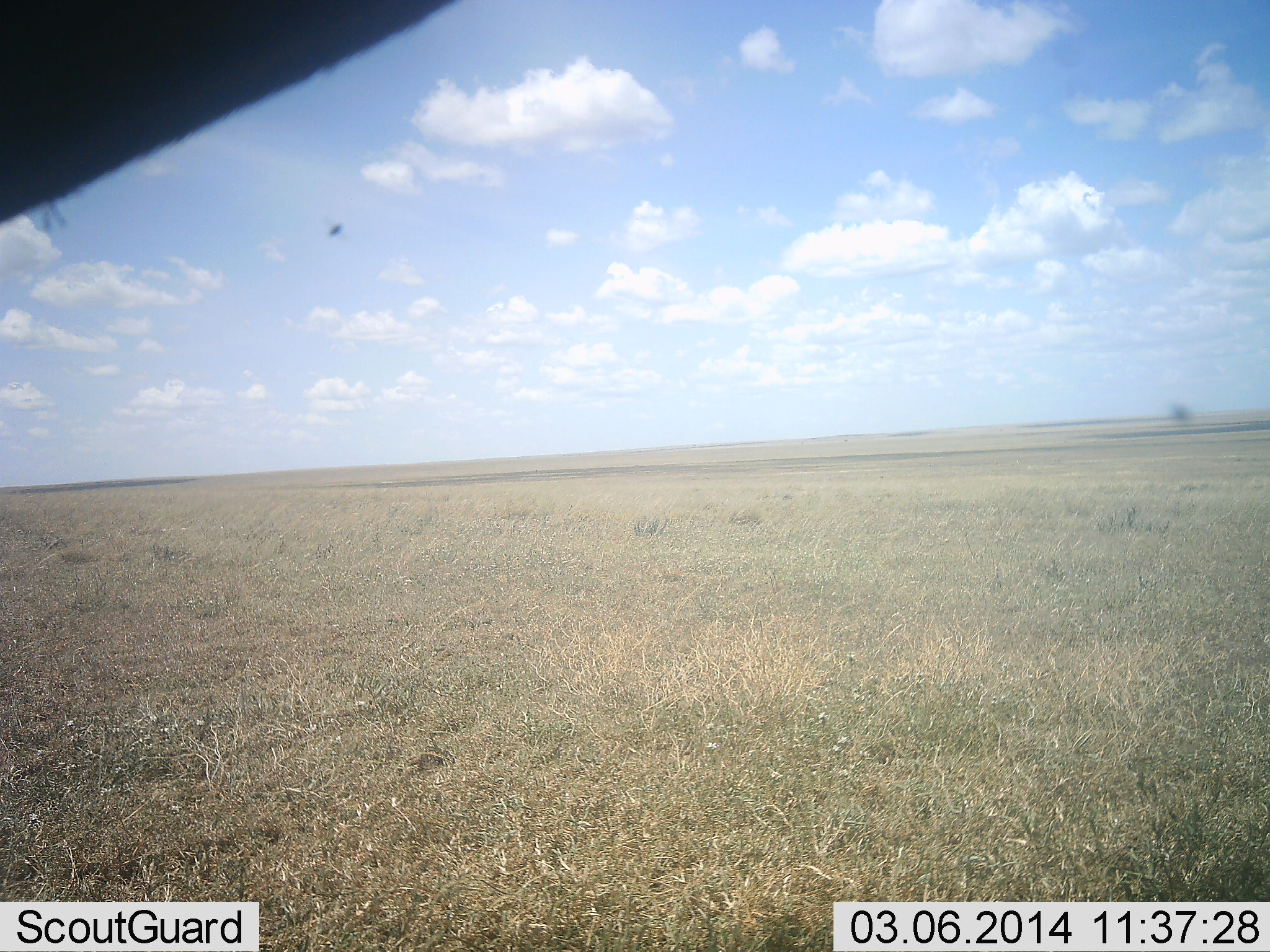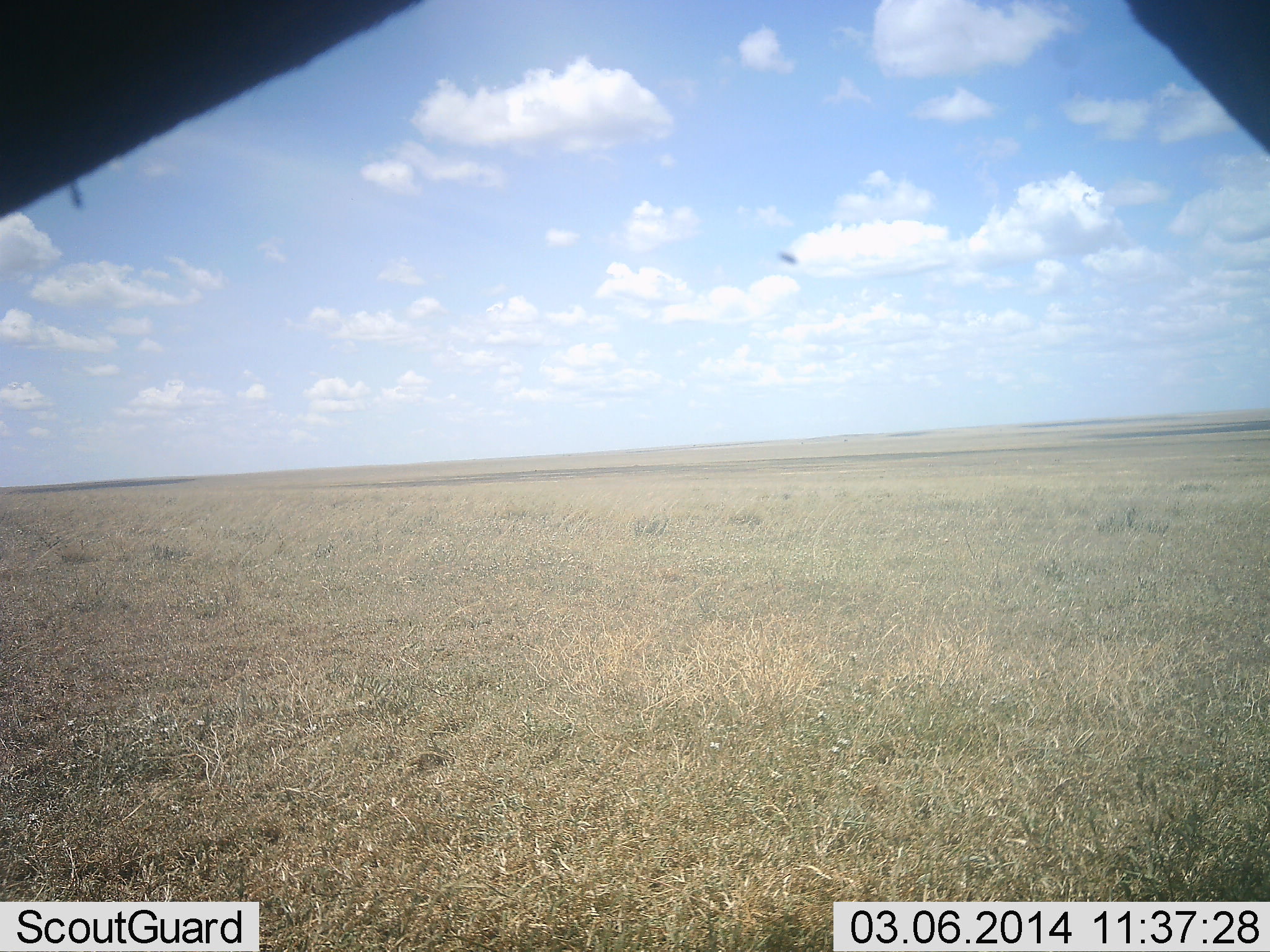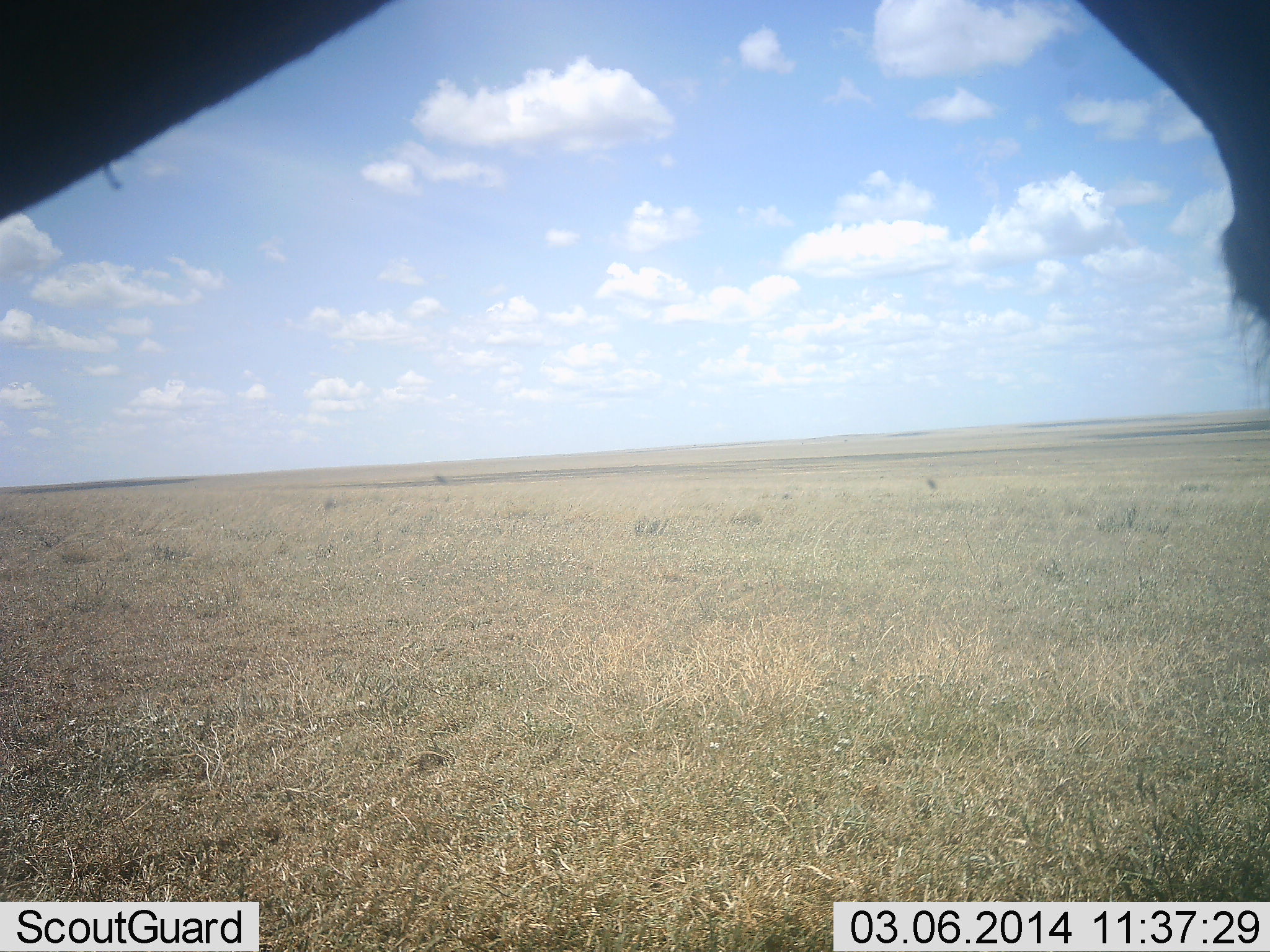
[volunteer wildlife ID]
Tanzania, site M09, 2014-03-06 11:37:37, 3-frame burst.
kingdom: Animalia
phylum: Chordata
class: Aves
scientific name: Aves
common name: bird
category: otherbird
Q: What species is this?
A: Otherbird (bird) (Aves).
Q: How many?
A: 1.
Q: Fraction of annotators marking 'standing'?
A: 0%.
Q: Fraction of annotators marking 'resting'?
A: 14%.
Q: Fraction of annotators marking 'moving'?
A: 100%.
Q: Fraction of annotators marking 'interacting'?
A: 0%.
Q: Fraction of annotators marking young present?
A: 0%.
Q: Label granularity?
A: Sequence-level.